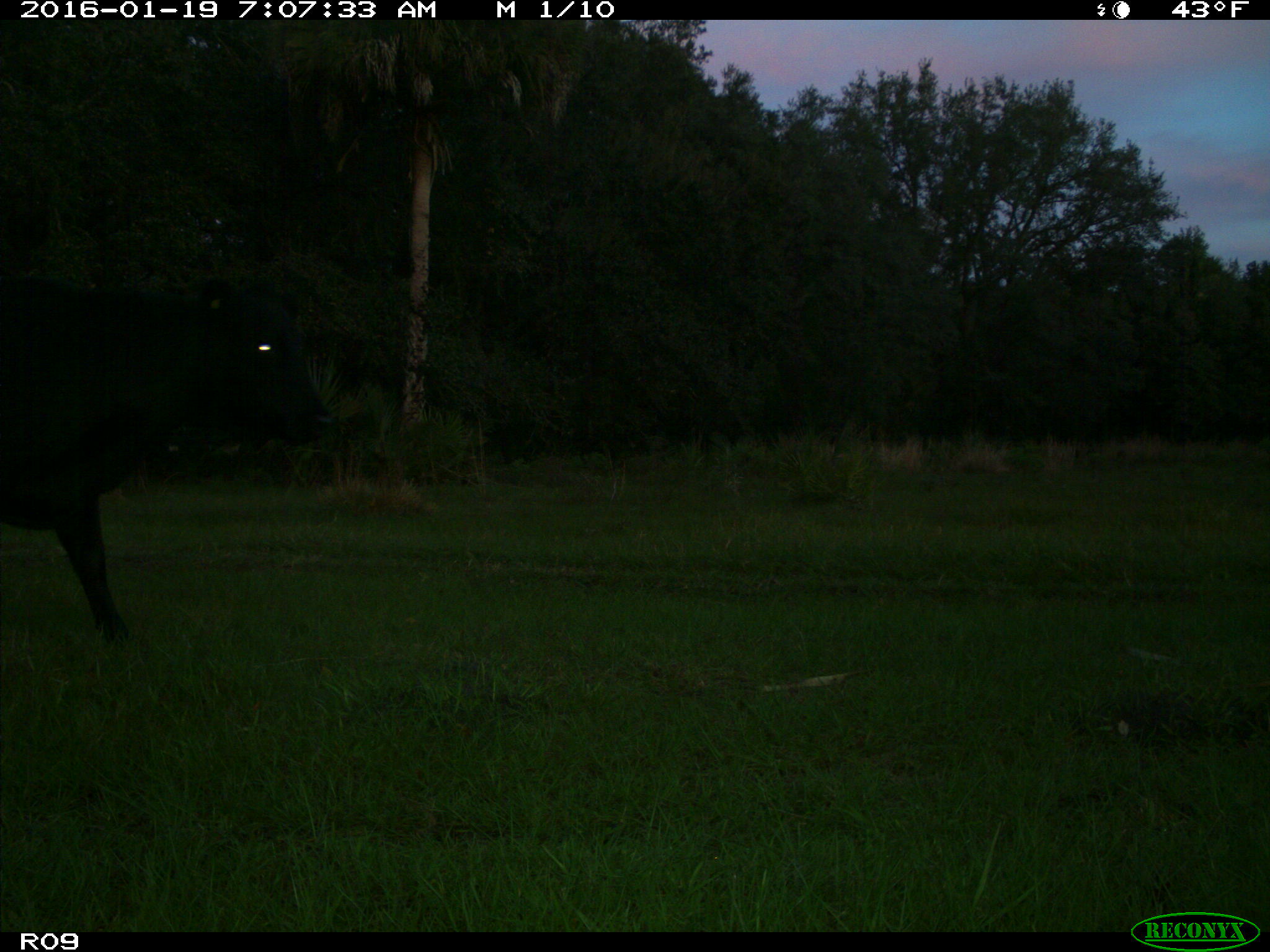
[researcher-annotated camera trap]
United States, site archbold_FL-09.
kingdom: Animalia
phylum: Chordata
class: Mammalia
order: Artiodactyla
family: Bovidae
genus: Bos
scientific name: Bos taurus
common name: domestic cow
Bos taurus (domestic cow).